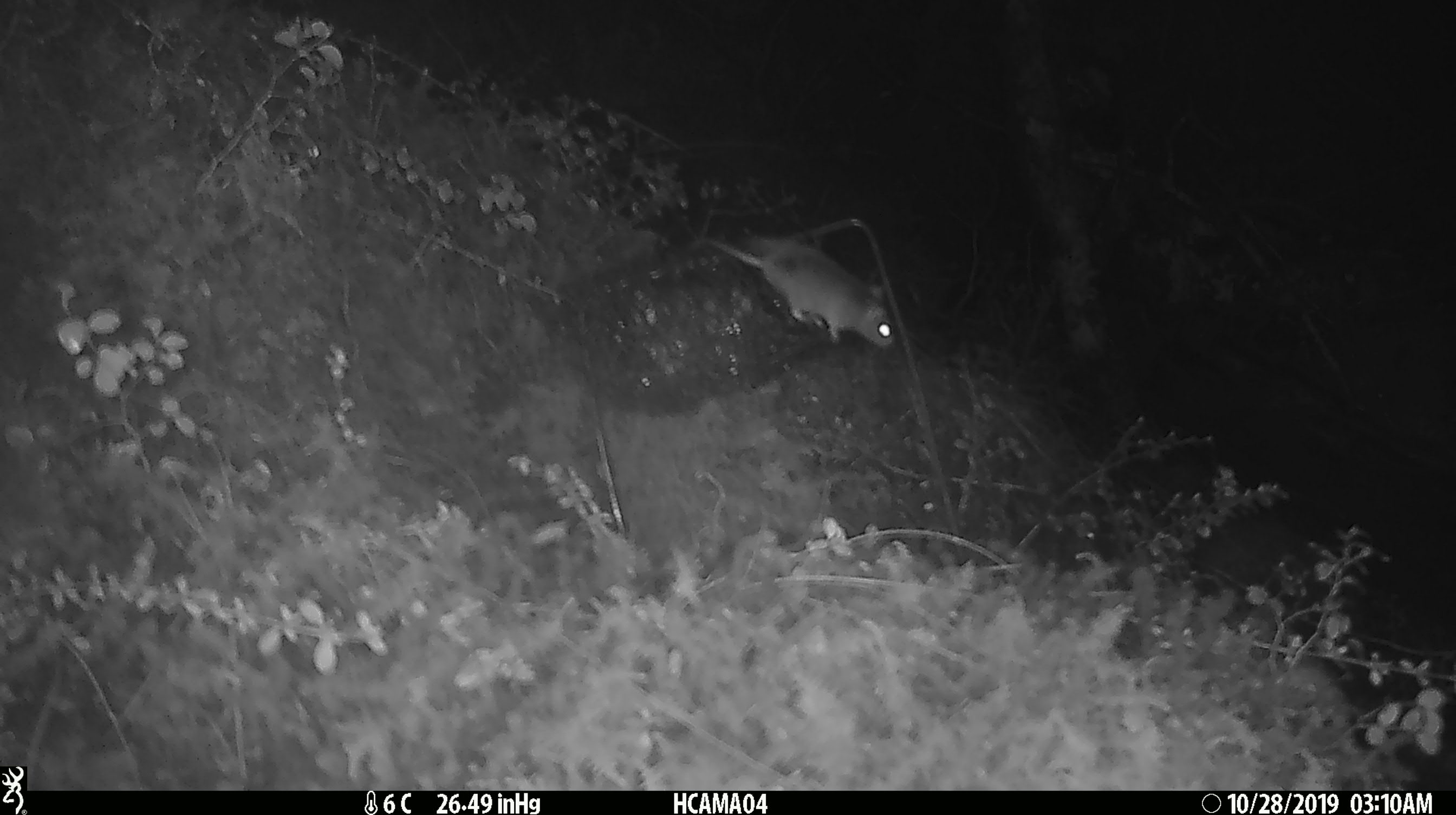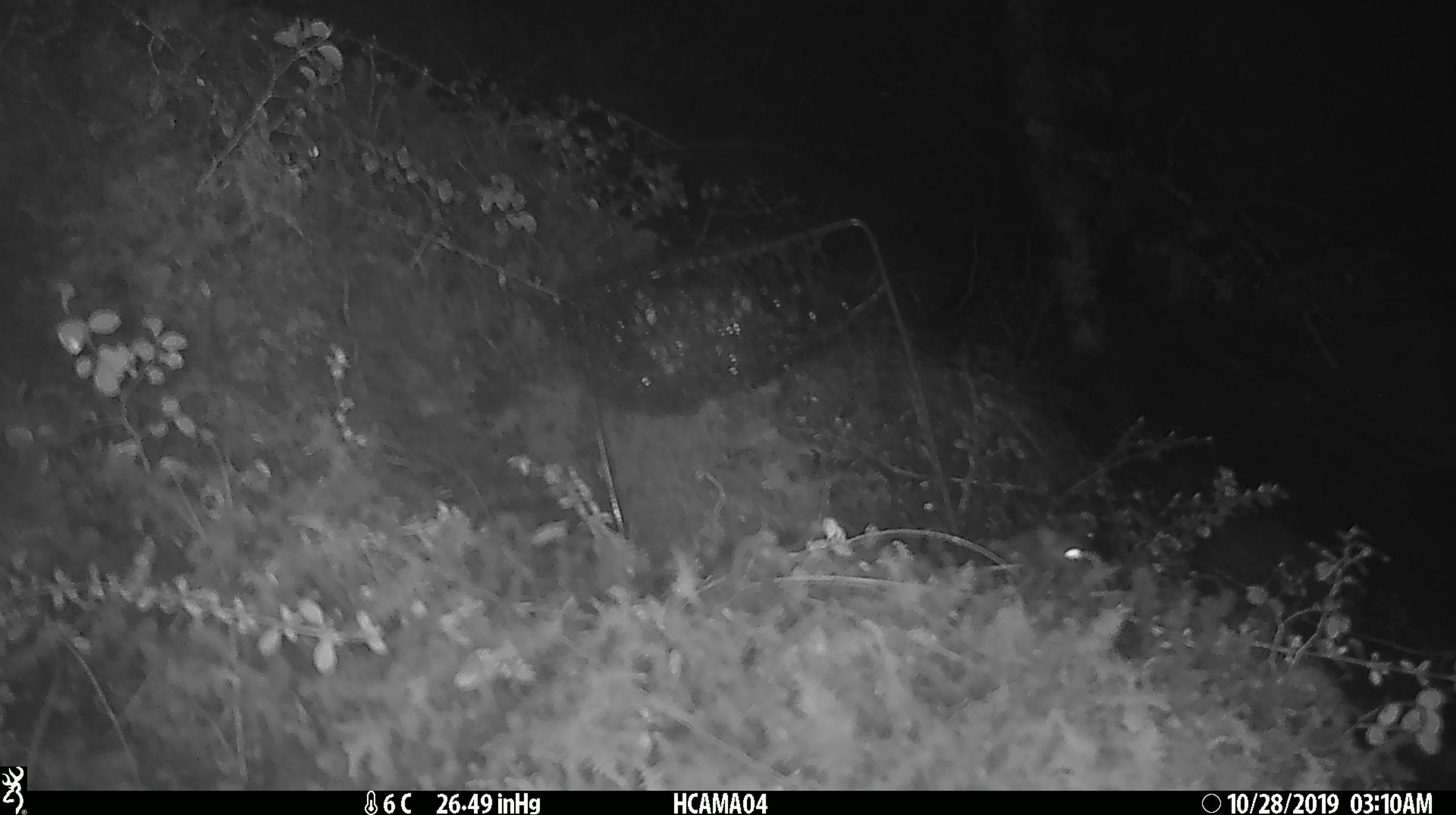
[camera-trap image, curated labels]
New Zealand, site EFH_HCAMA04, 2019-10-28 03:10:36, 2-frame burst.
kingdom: Animalia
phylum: Chordata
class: Mammalia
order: Rodentia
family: Muridae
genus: Mus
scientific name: Mus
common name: mouse